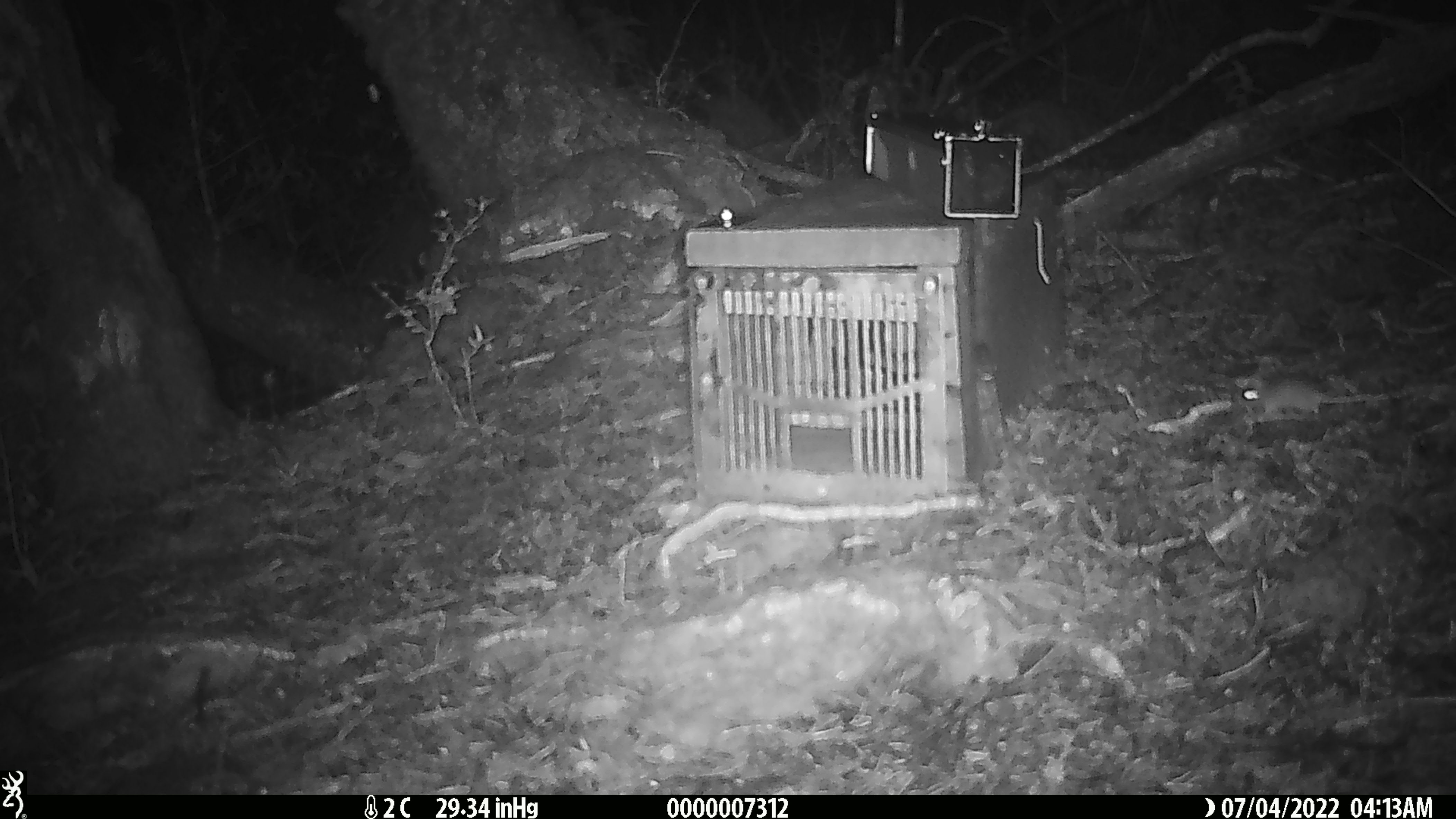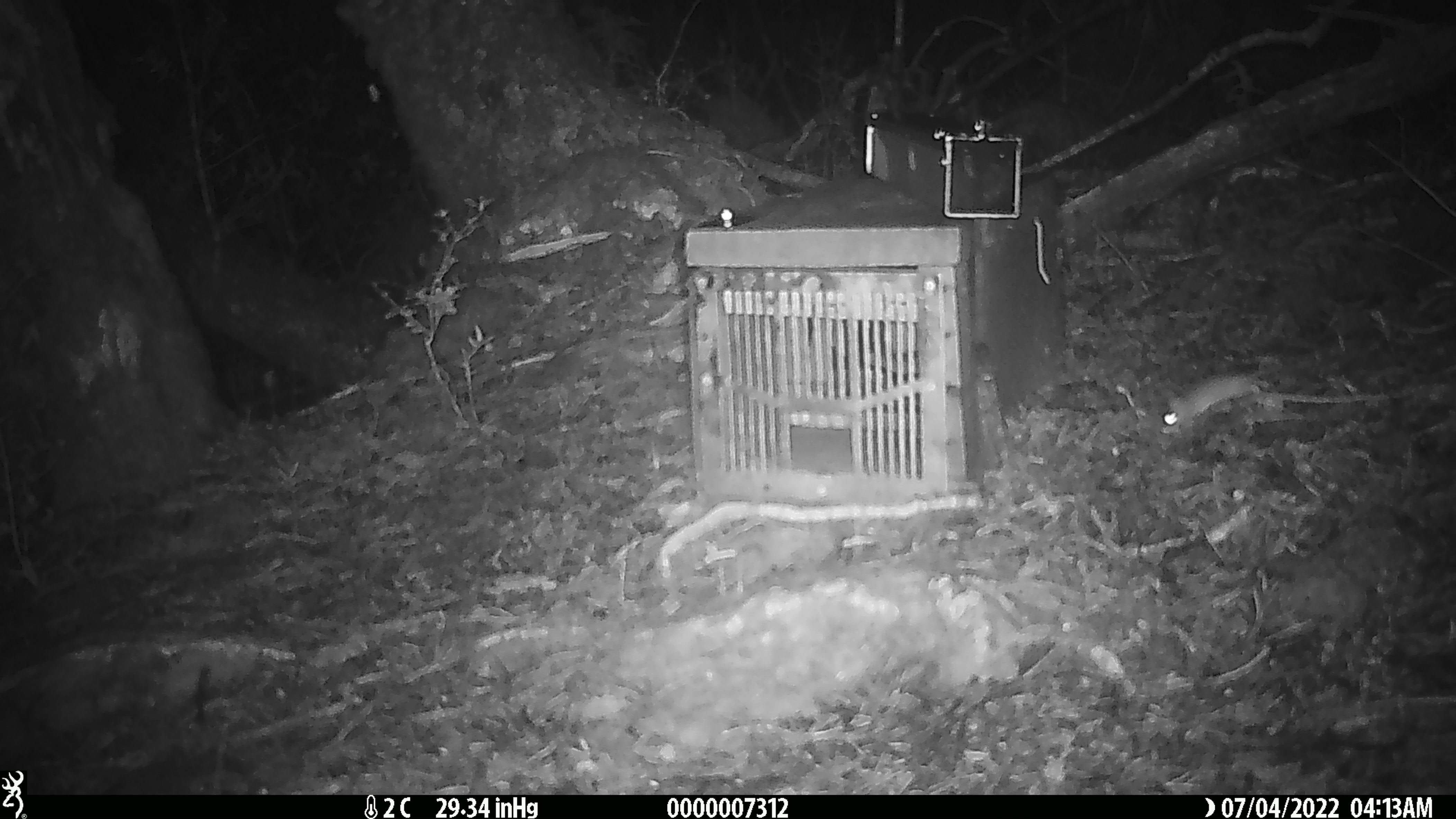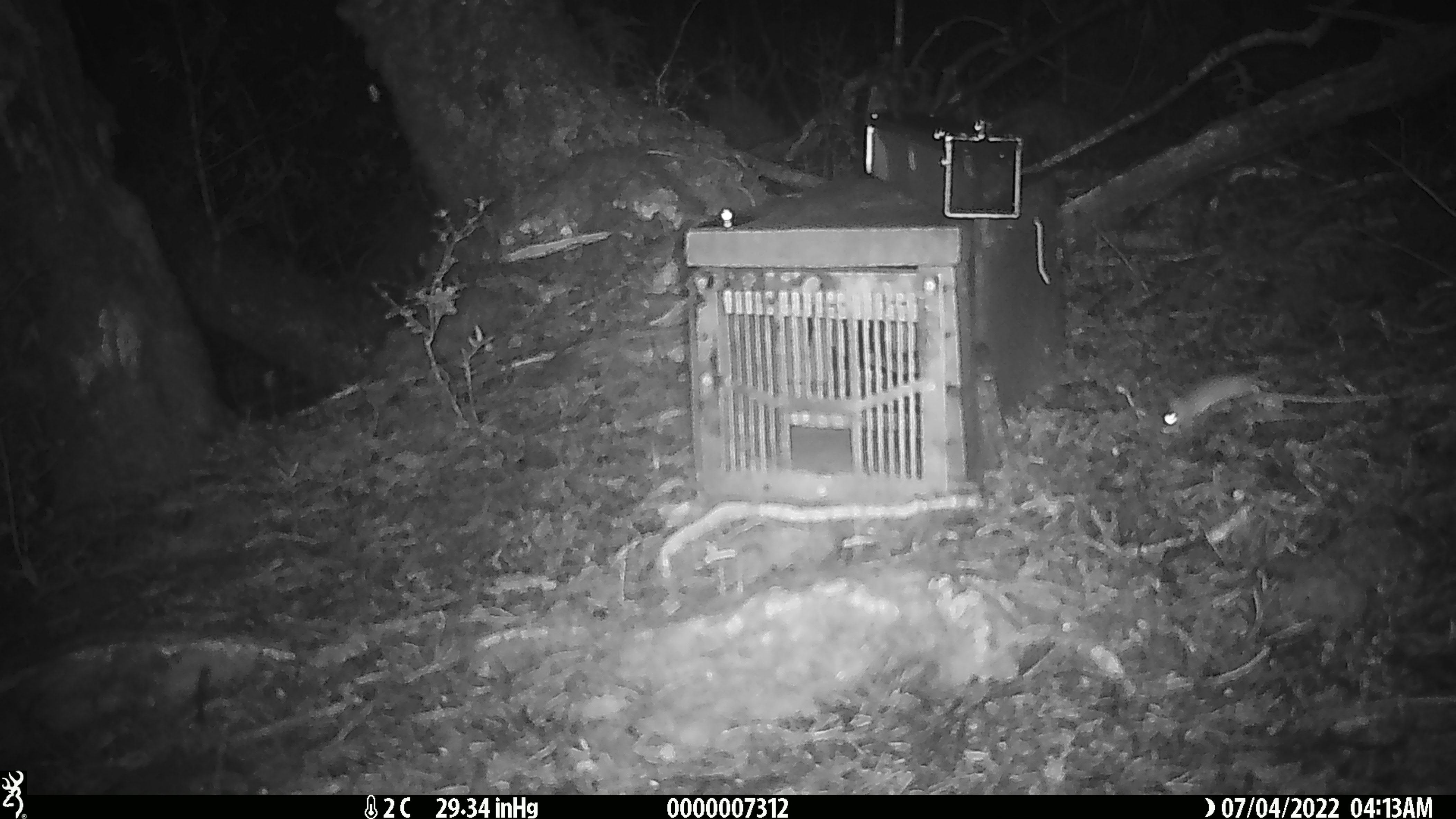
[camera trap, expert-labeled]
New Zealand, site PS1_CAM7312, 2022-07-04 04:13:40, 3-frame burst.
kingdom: Animalia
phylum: Chordata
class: Mammalia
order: Rodentia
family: Muridae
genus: Mus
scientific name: Mus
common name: mouse